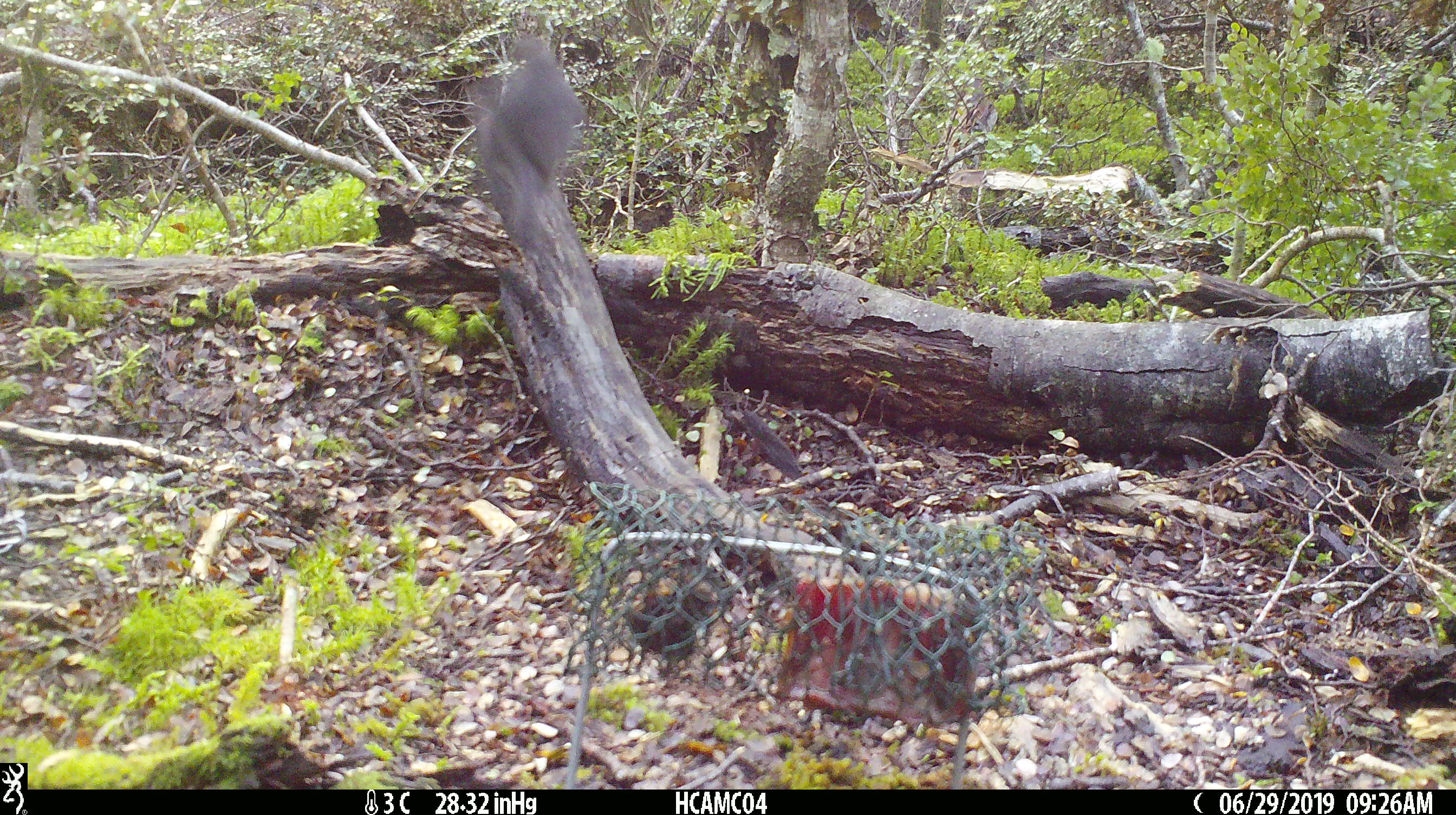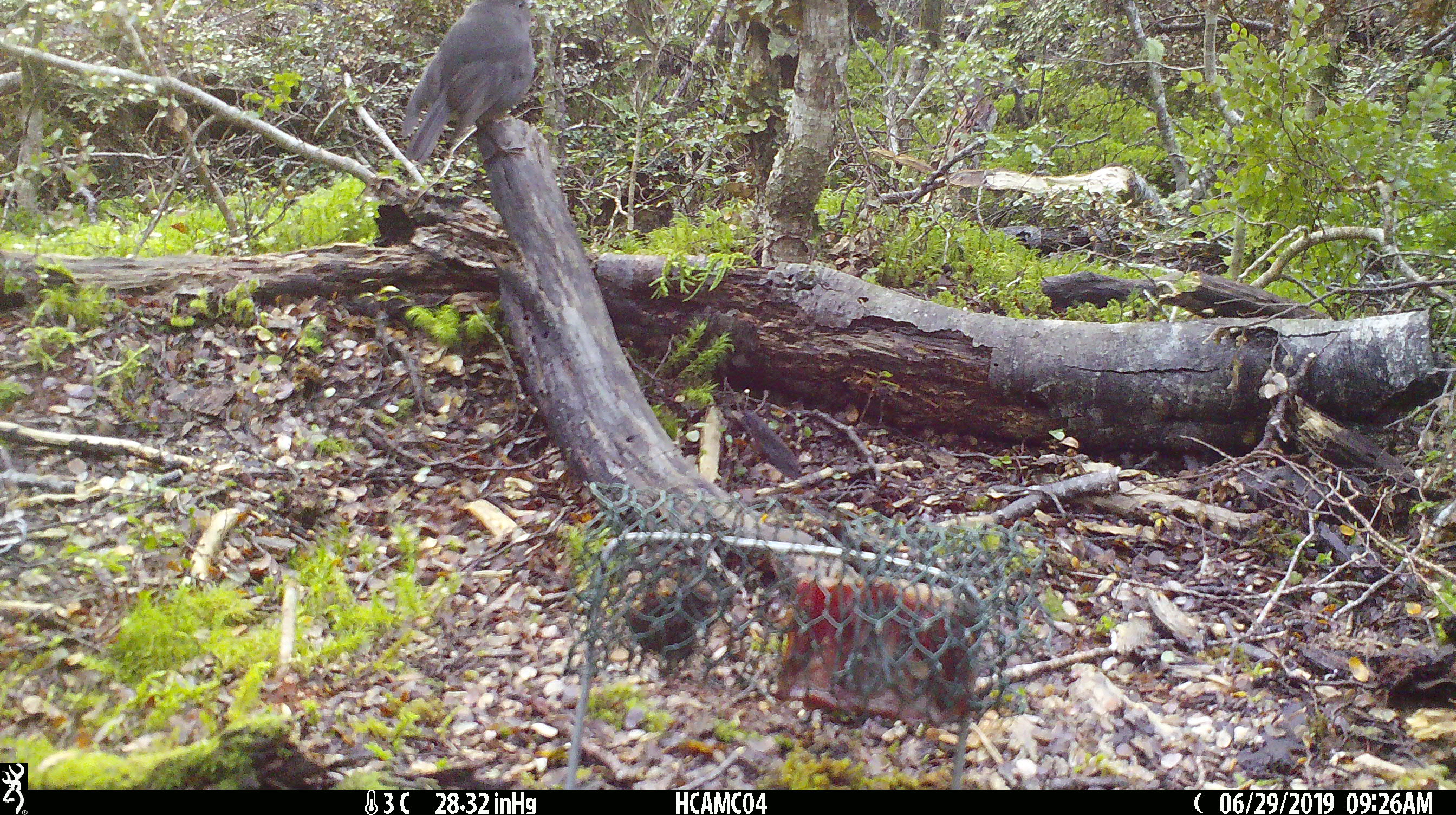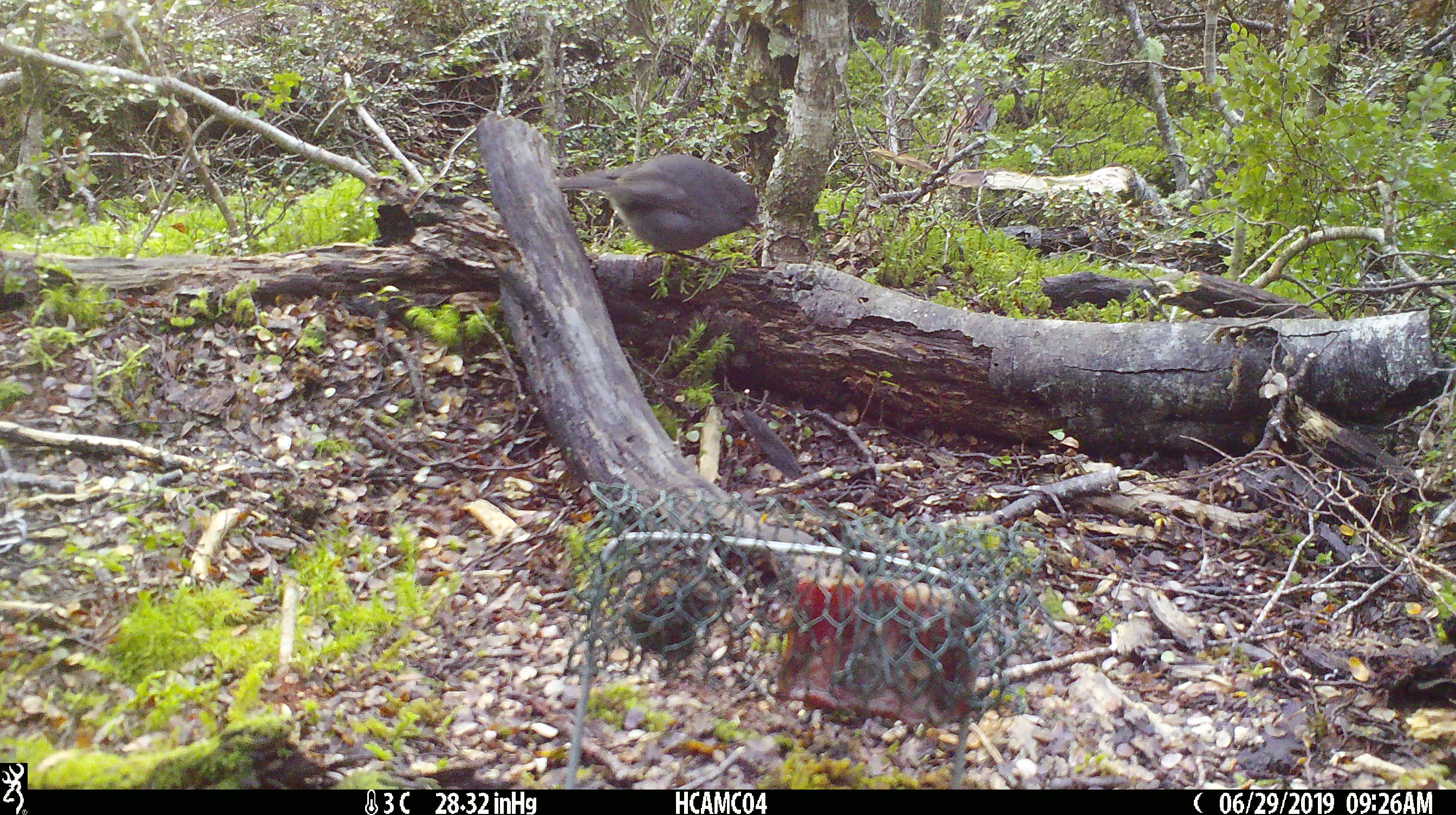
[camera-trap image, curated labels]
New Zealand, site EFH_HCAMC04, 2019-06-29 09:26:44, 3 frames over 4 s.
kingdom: Animalia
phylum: Chordata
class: Aves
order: Passeriformes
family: Petroicidae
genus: Petroica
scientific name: Petroica australis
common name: new zealand robin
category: robin